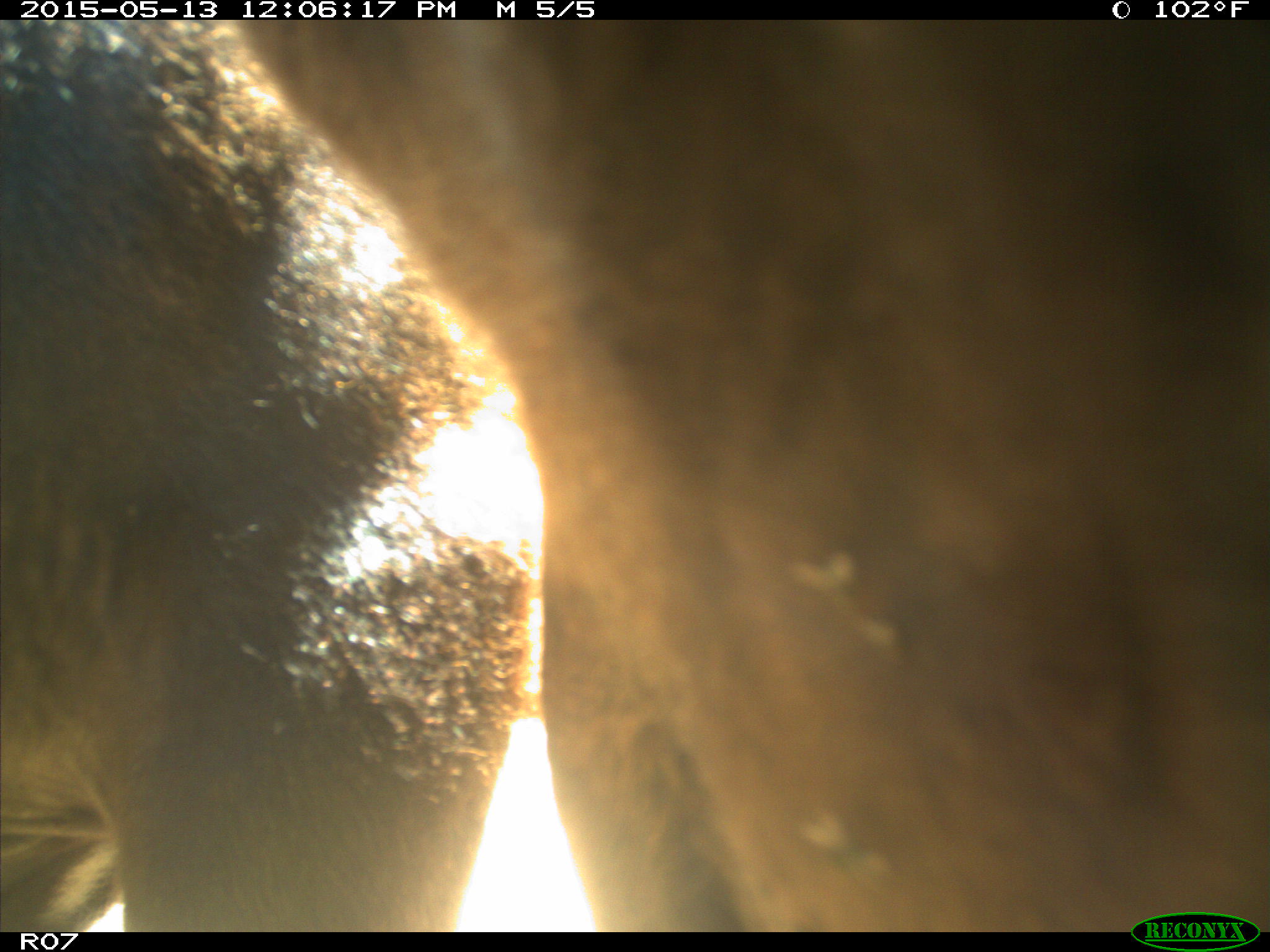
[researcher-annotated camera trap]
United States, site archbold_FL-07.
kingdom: Animalia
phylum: Chordata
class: Mammalia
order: Artiodactyla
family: Bovidae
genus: Bos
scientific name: Bos taurus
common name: domestic cow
Bos taurus (domestic cow).